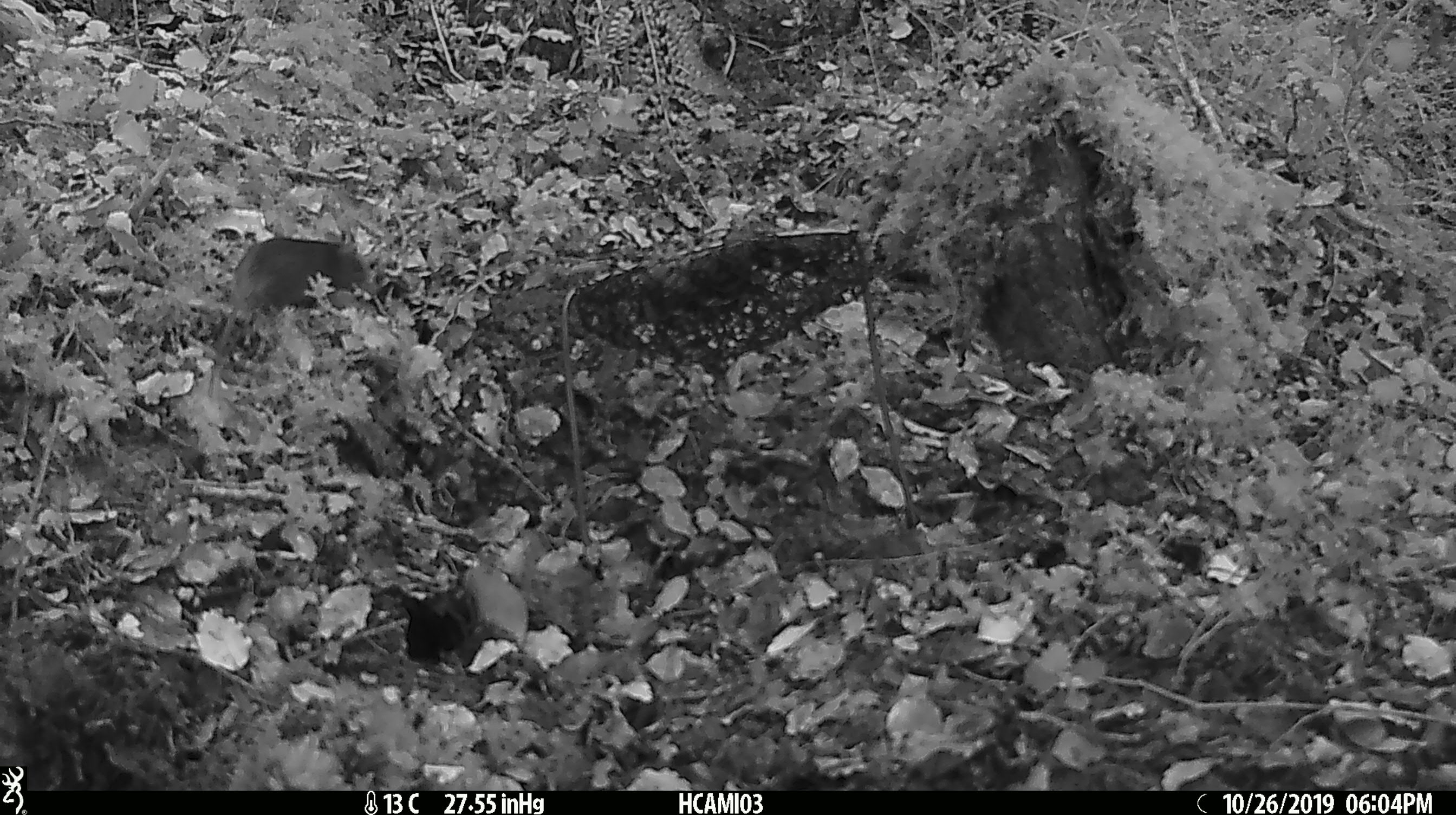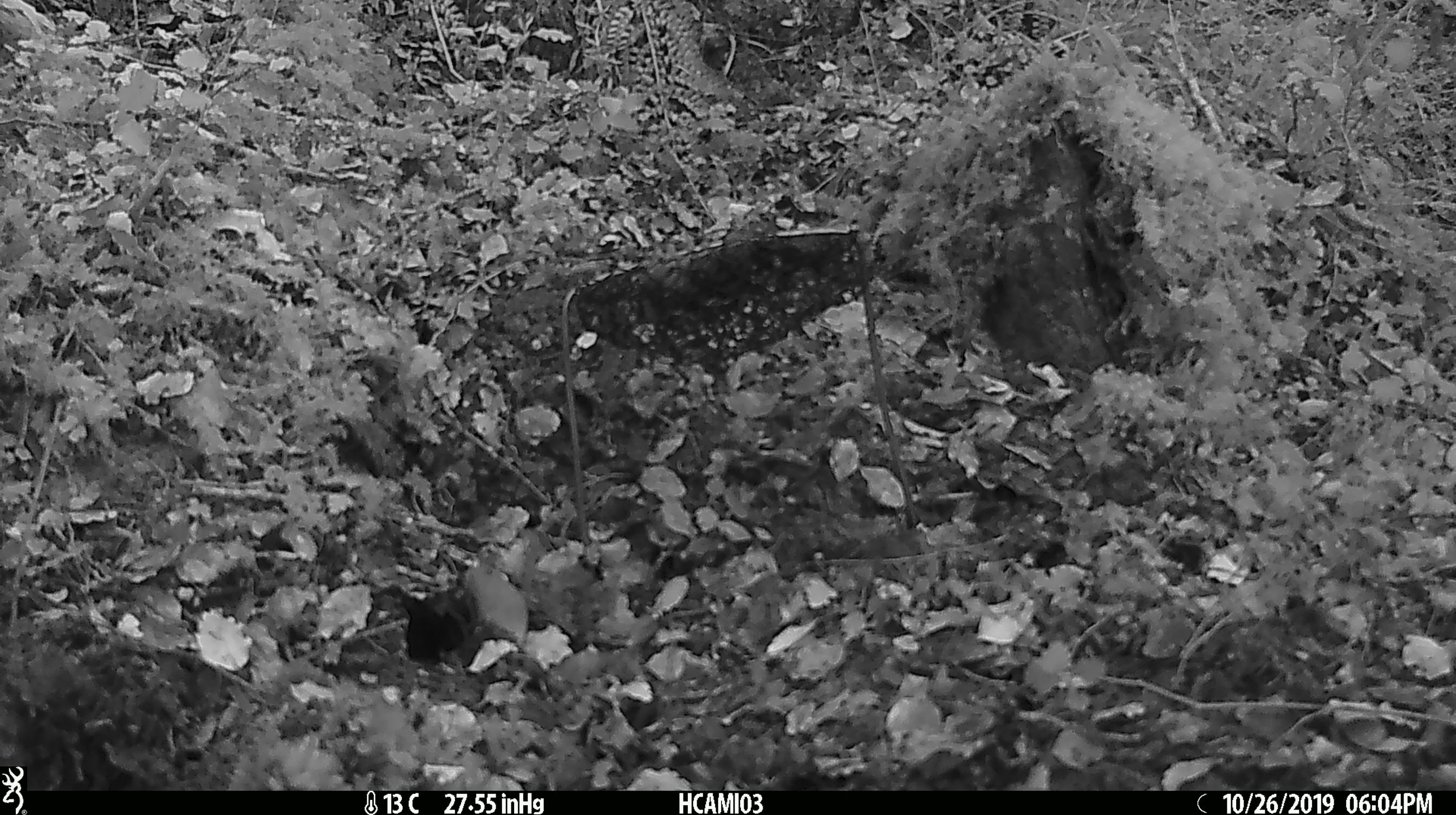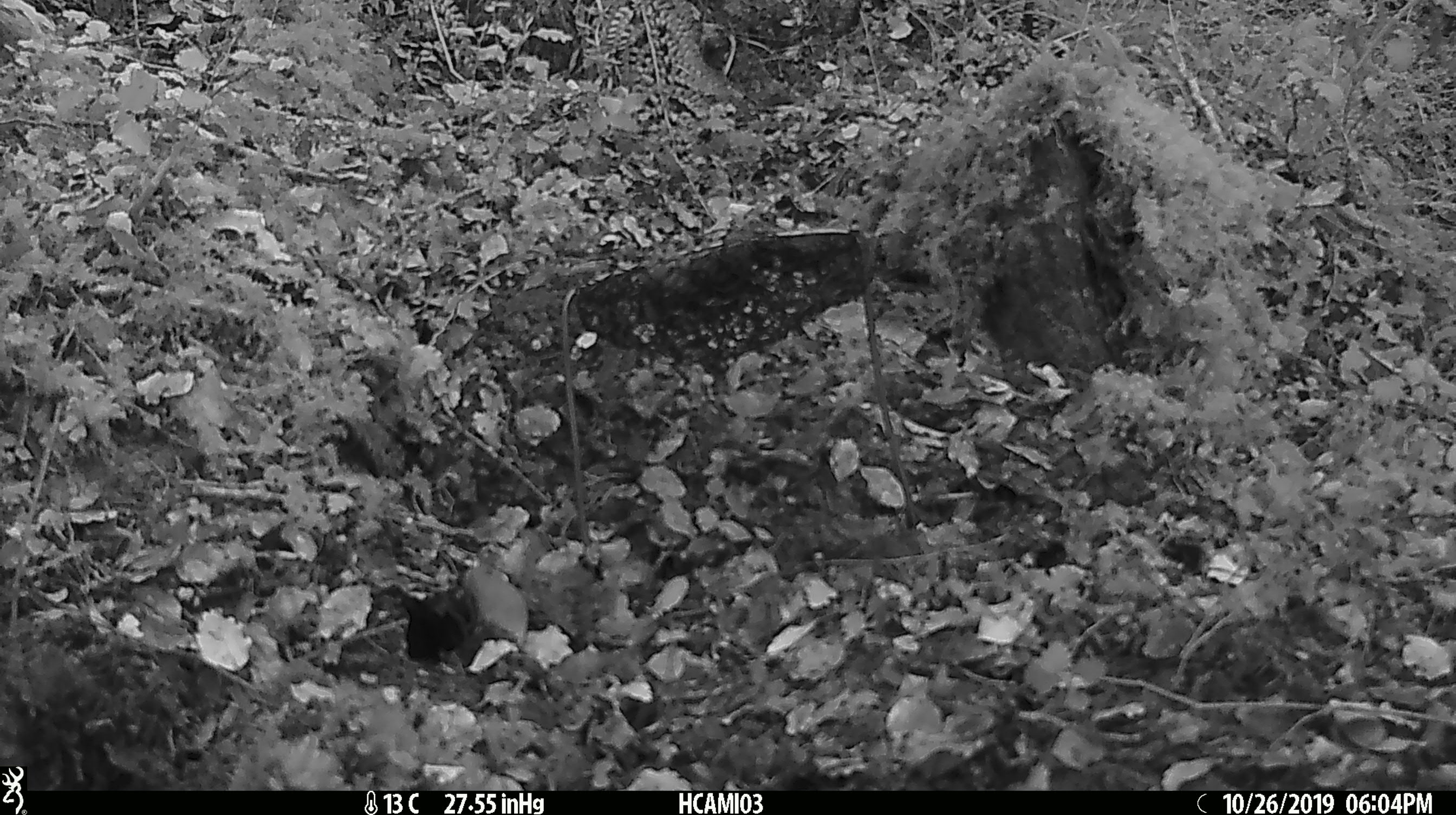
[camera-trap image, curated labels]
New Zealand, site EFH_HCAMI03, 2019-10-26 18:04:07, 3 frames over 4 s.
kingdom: Animalia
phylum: Chordata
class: Mammalia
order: Rodentia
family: Muridae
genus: Mus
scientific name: Mus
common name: mouse